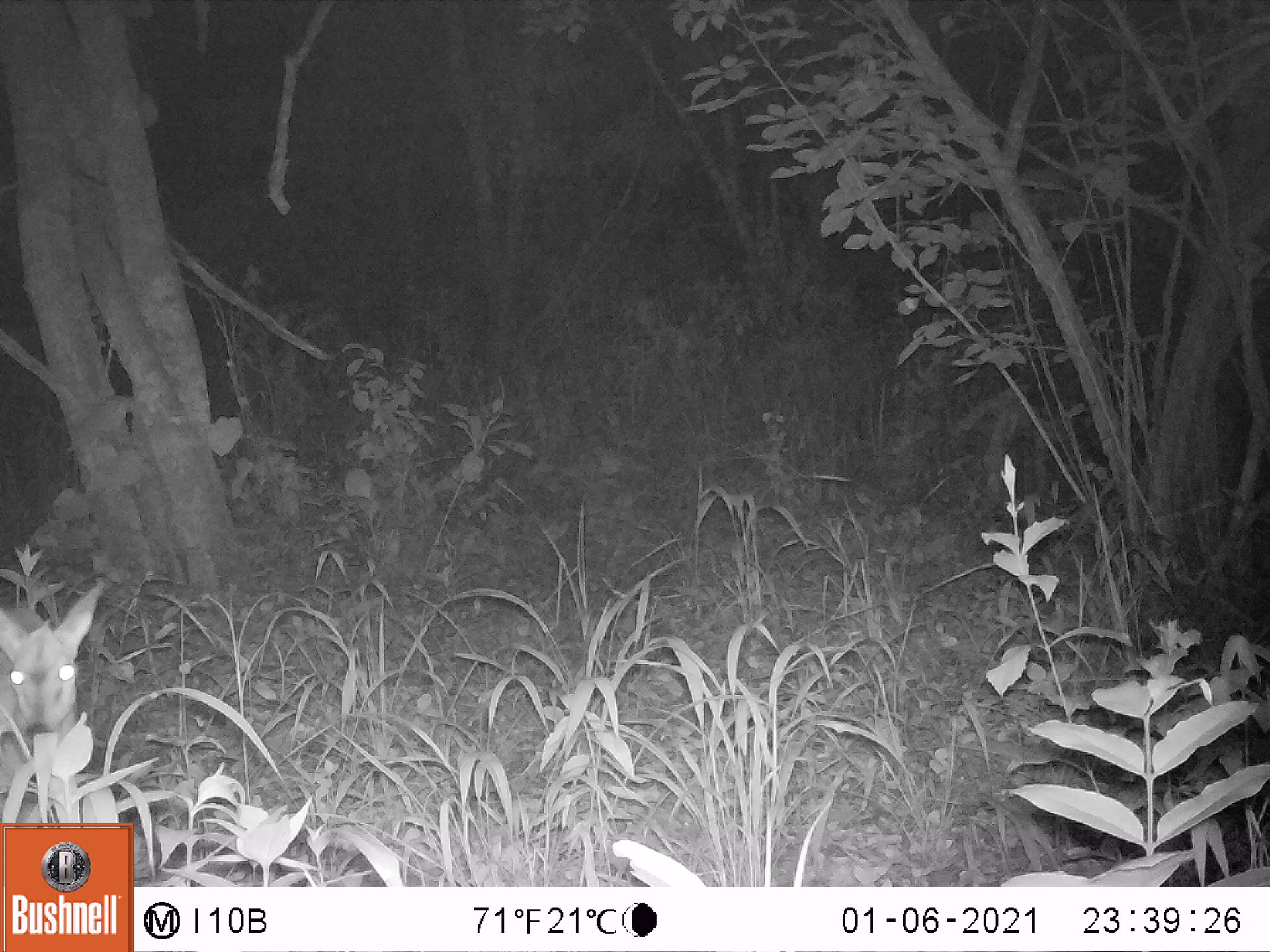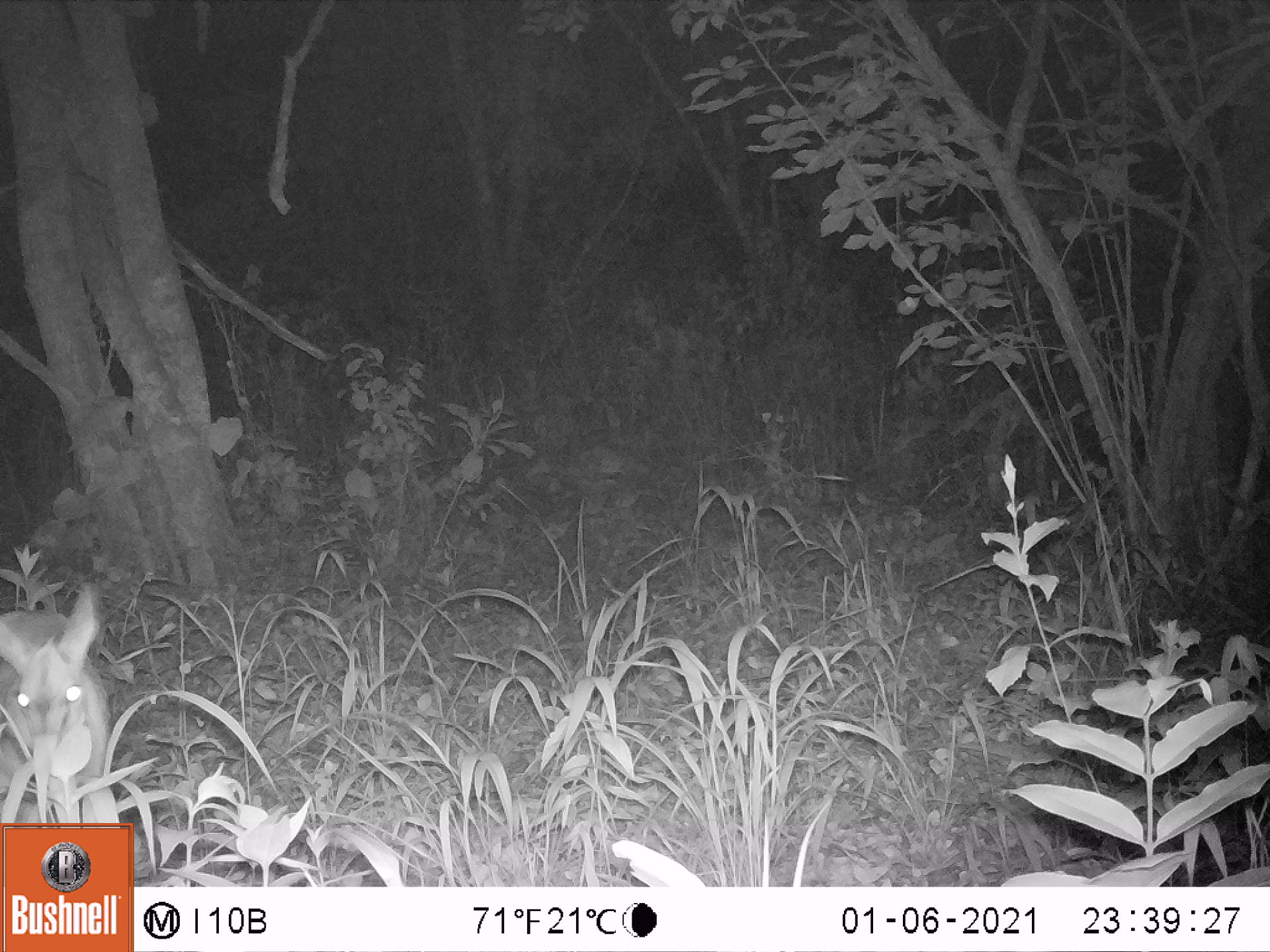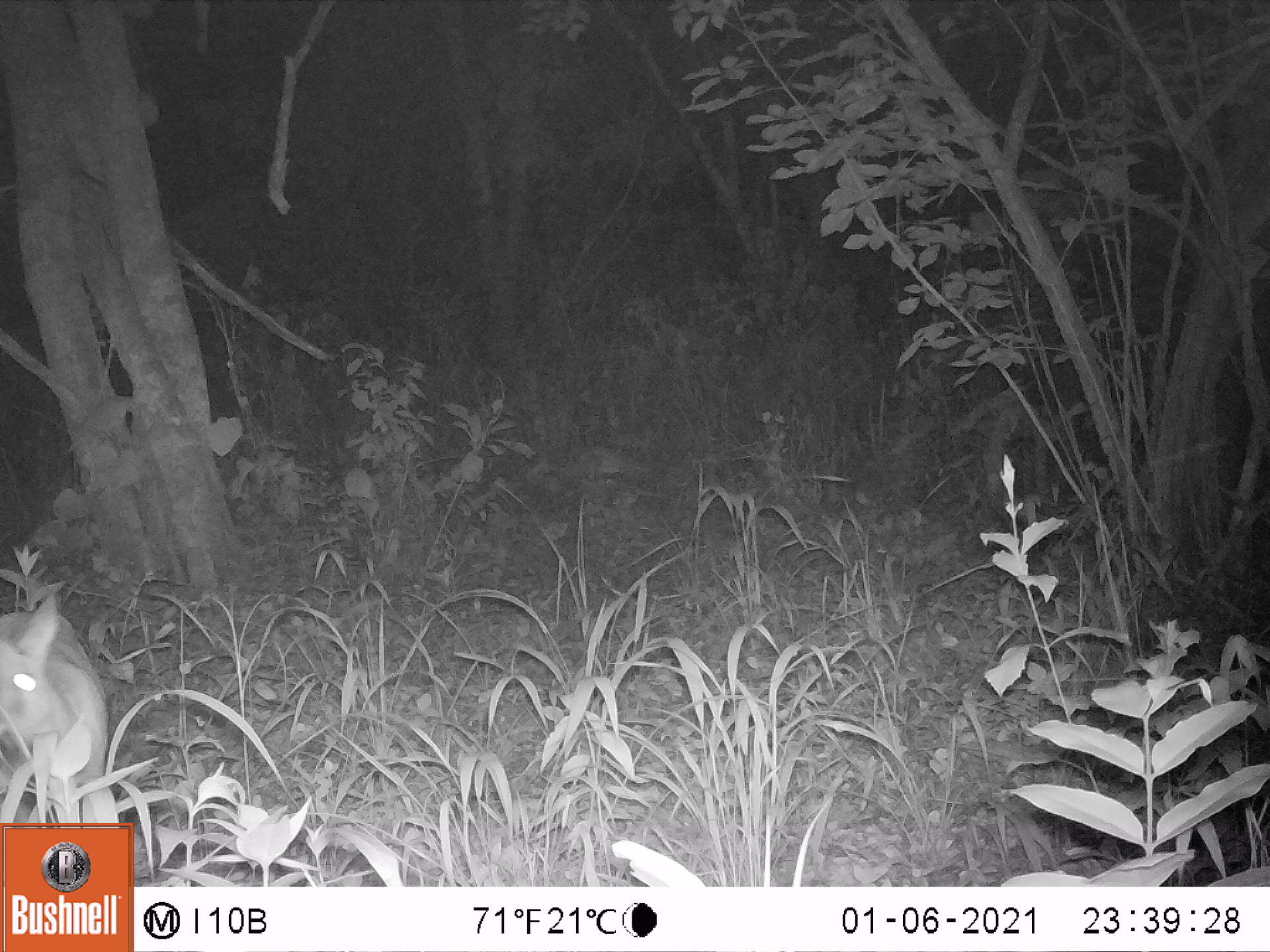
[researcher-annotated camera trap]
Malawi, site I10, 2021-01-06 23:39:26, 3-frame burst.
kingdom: Animalia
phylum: Chordata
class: Mammalia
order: Artiodactyla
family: Bovidae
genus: Sylvicapra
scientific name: Sylvicapra grimmia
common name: common duiker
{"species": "common duiker (Sylvicapra grimmia)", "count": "1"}